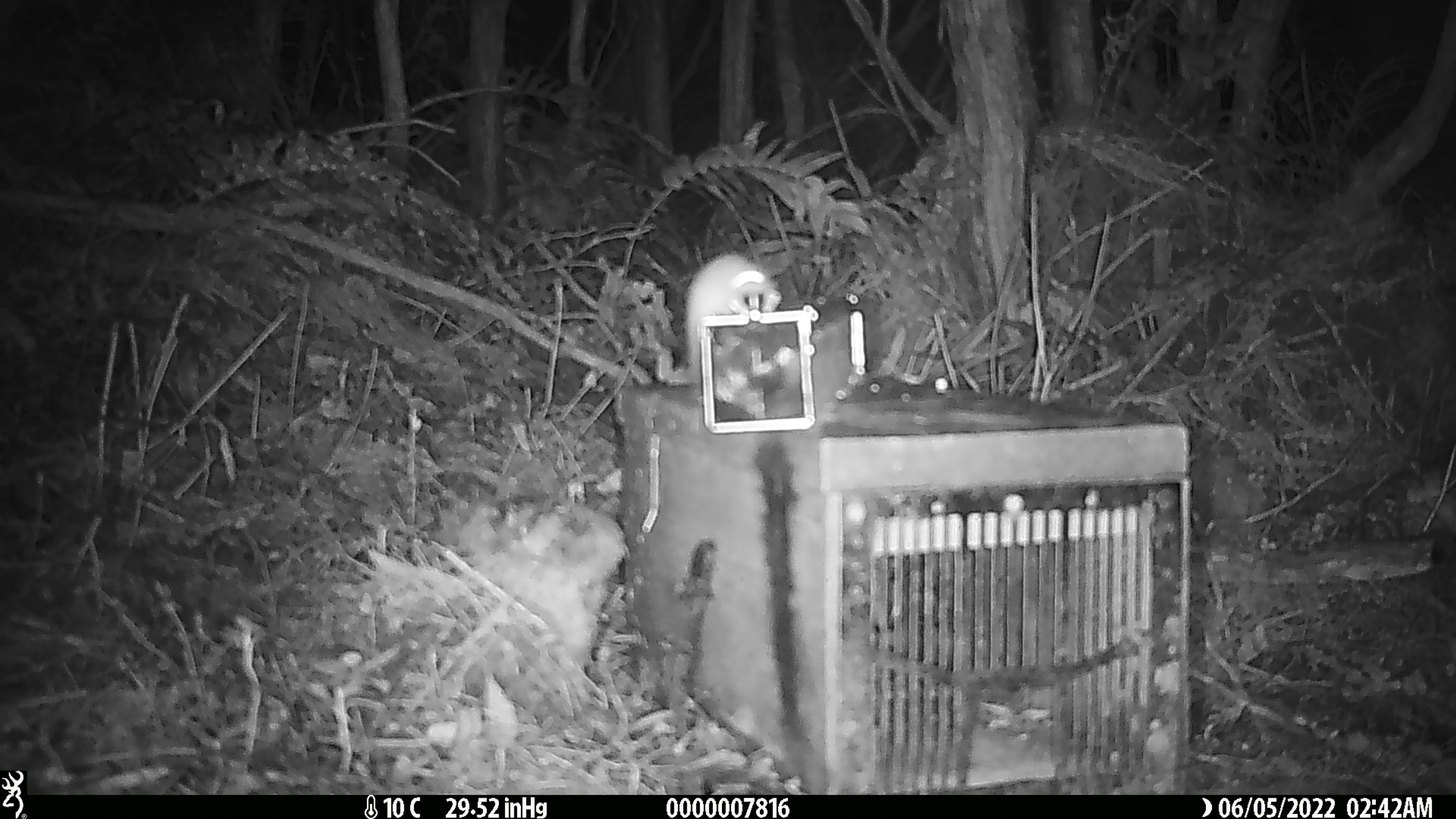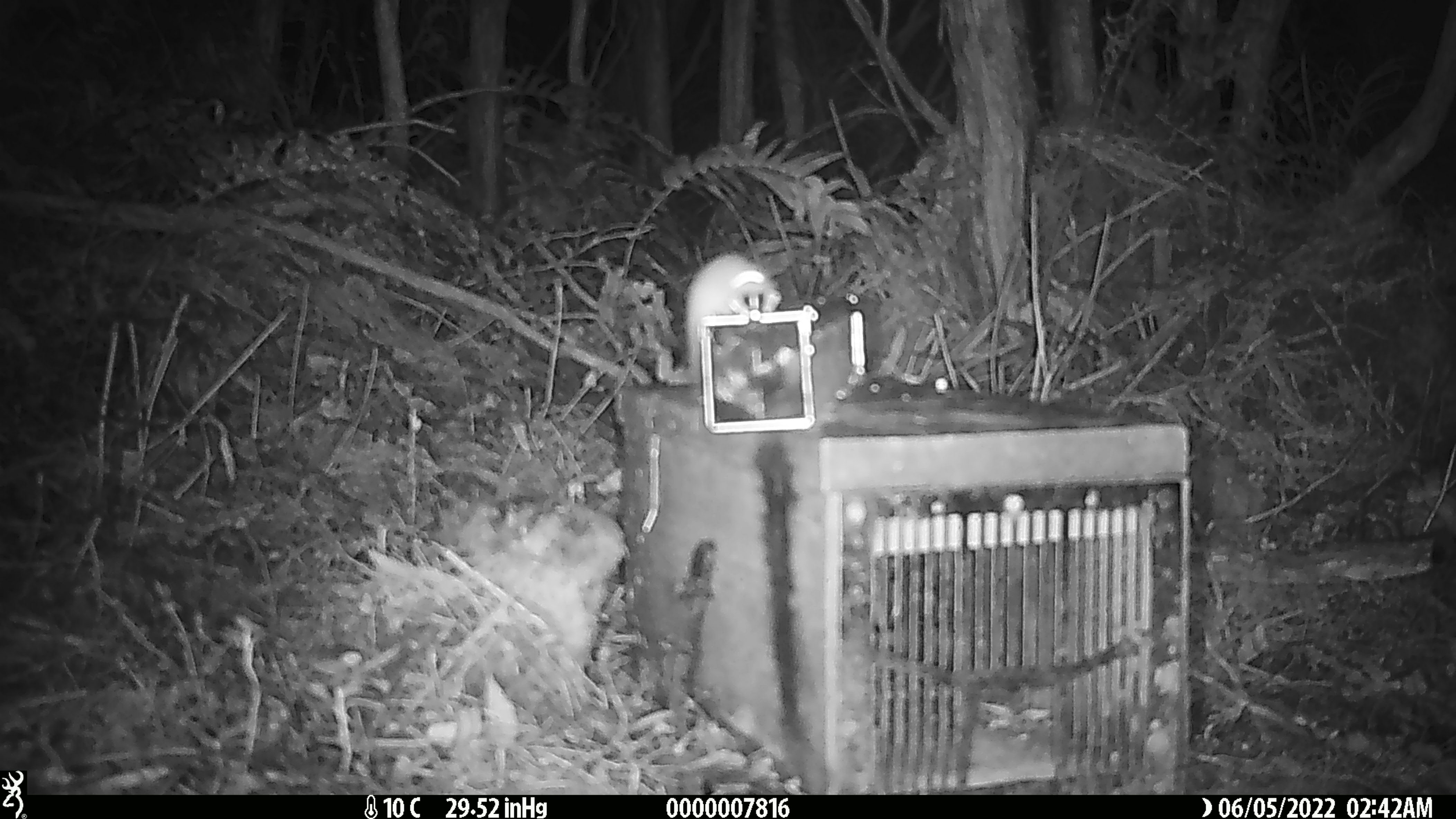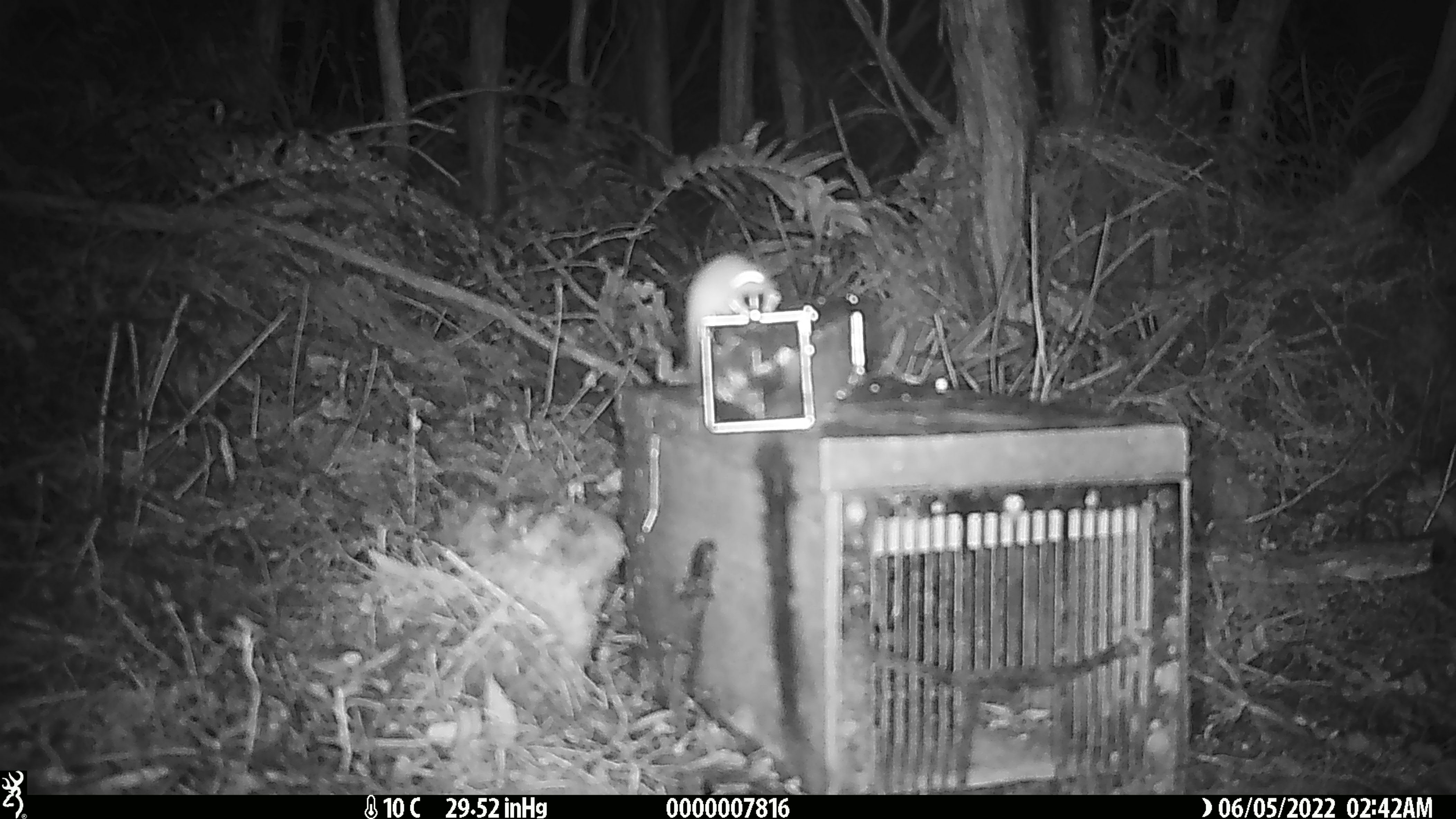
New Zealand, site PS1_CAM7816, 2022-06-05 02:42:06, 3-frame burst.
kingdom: Animalia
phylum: Chordata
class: Mammalia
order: Rodentia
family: Muridae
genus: Mus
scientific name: Mus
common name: mouse